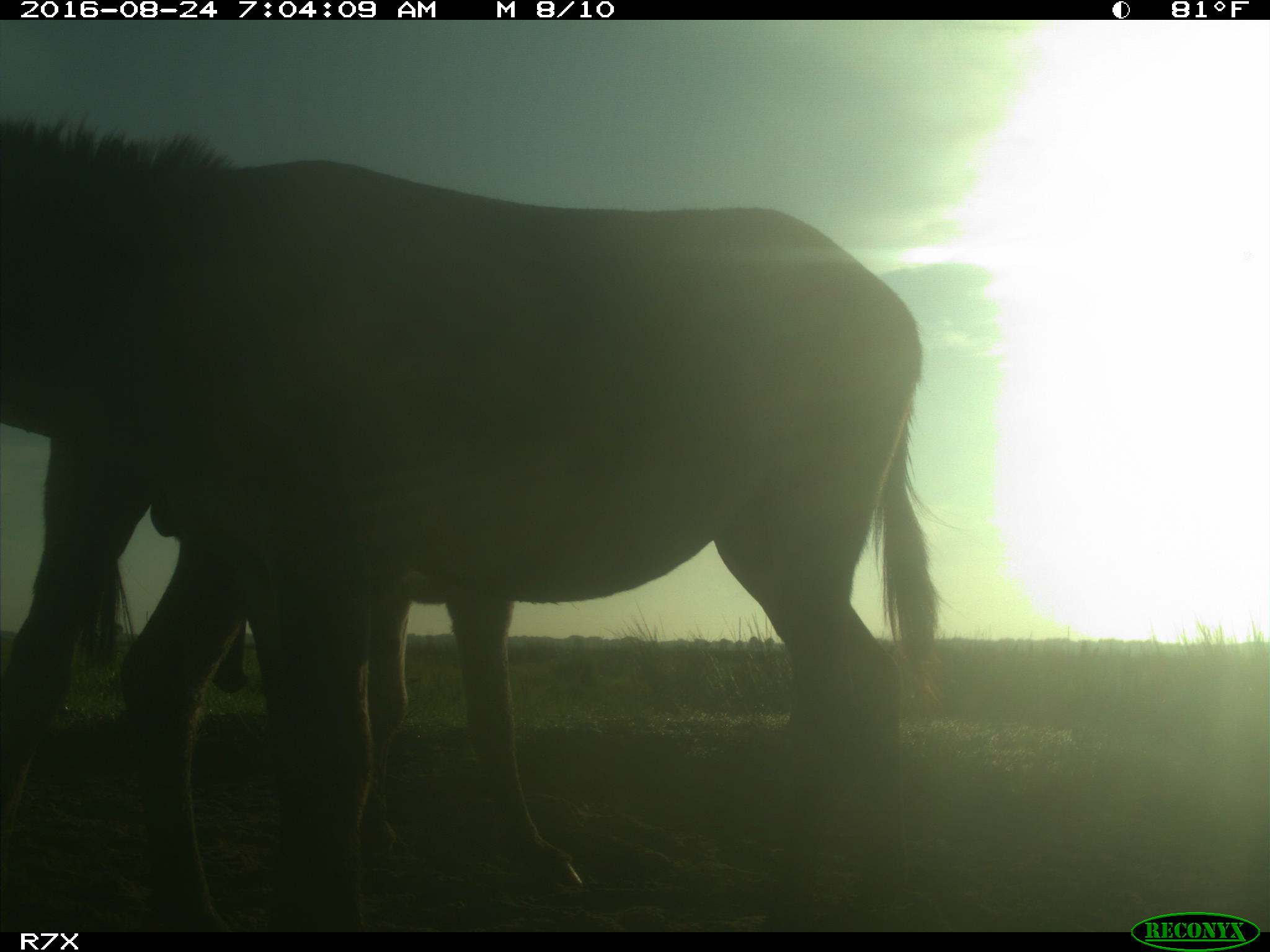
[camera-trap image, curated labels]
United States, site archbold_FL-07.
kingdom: Animalia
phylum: Chordata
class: Mammalia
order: Perissodactyla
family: Equidae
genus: Equus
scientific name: Equus africanus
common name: african wild ass